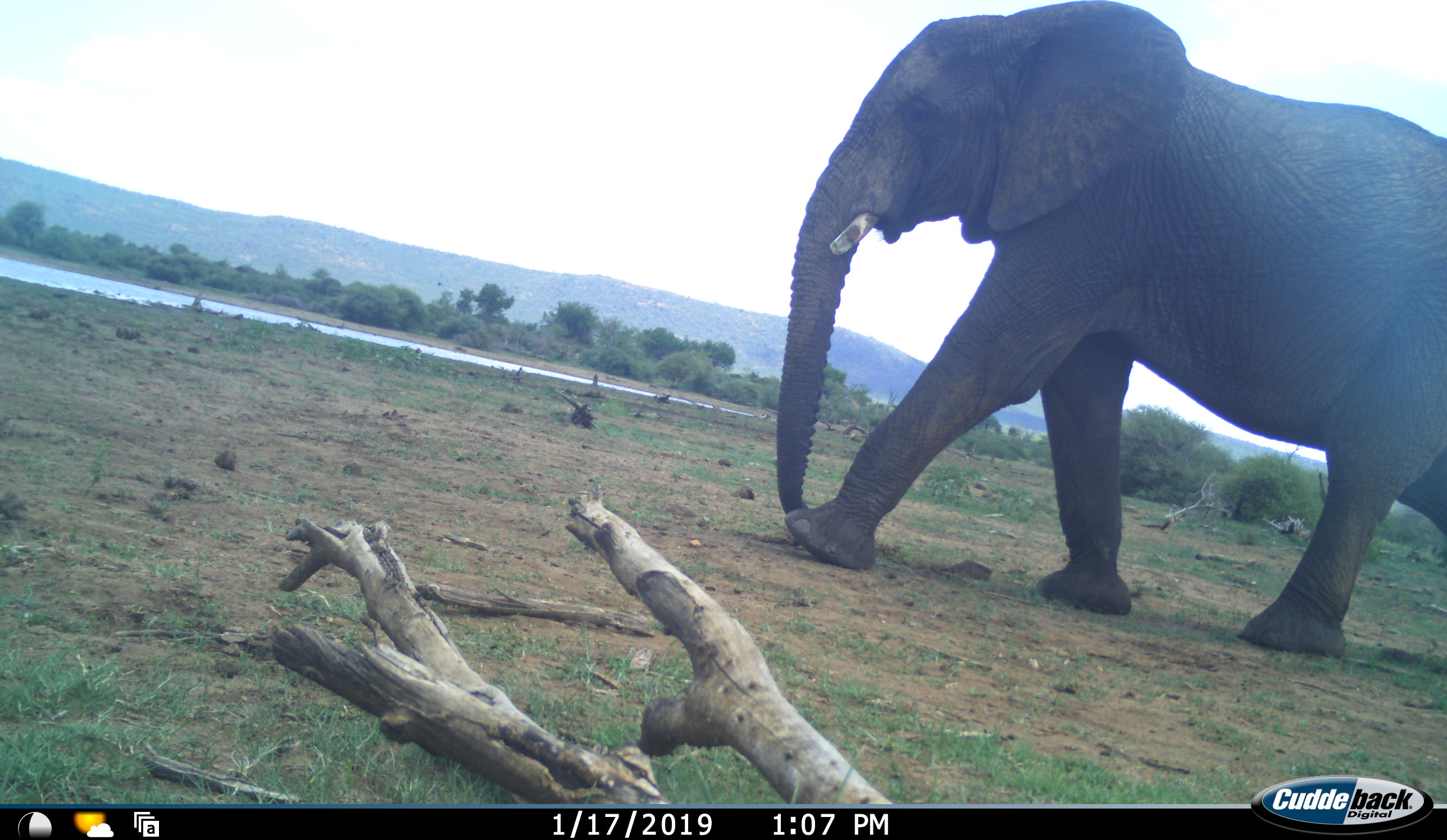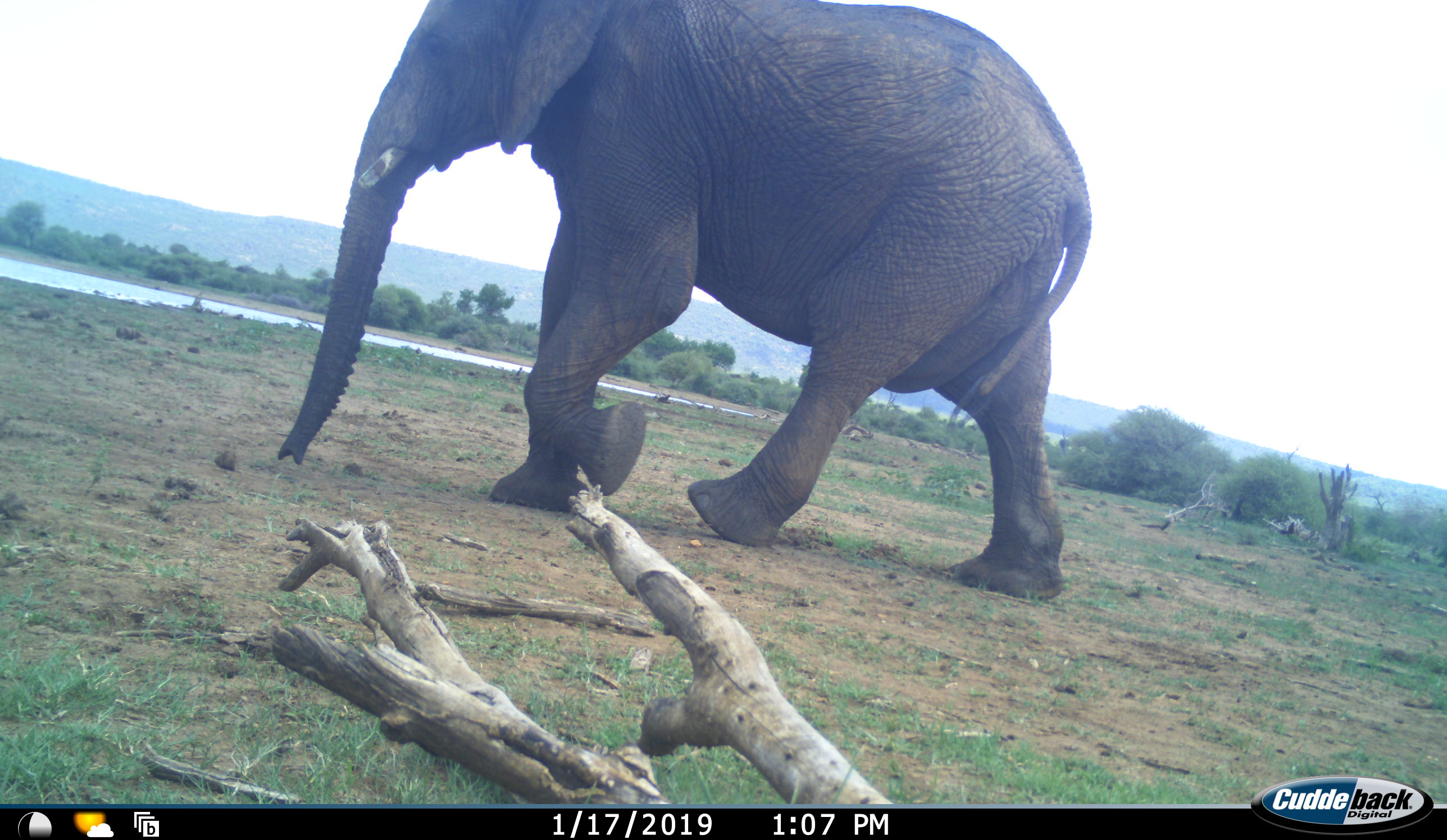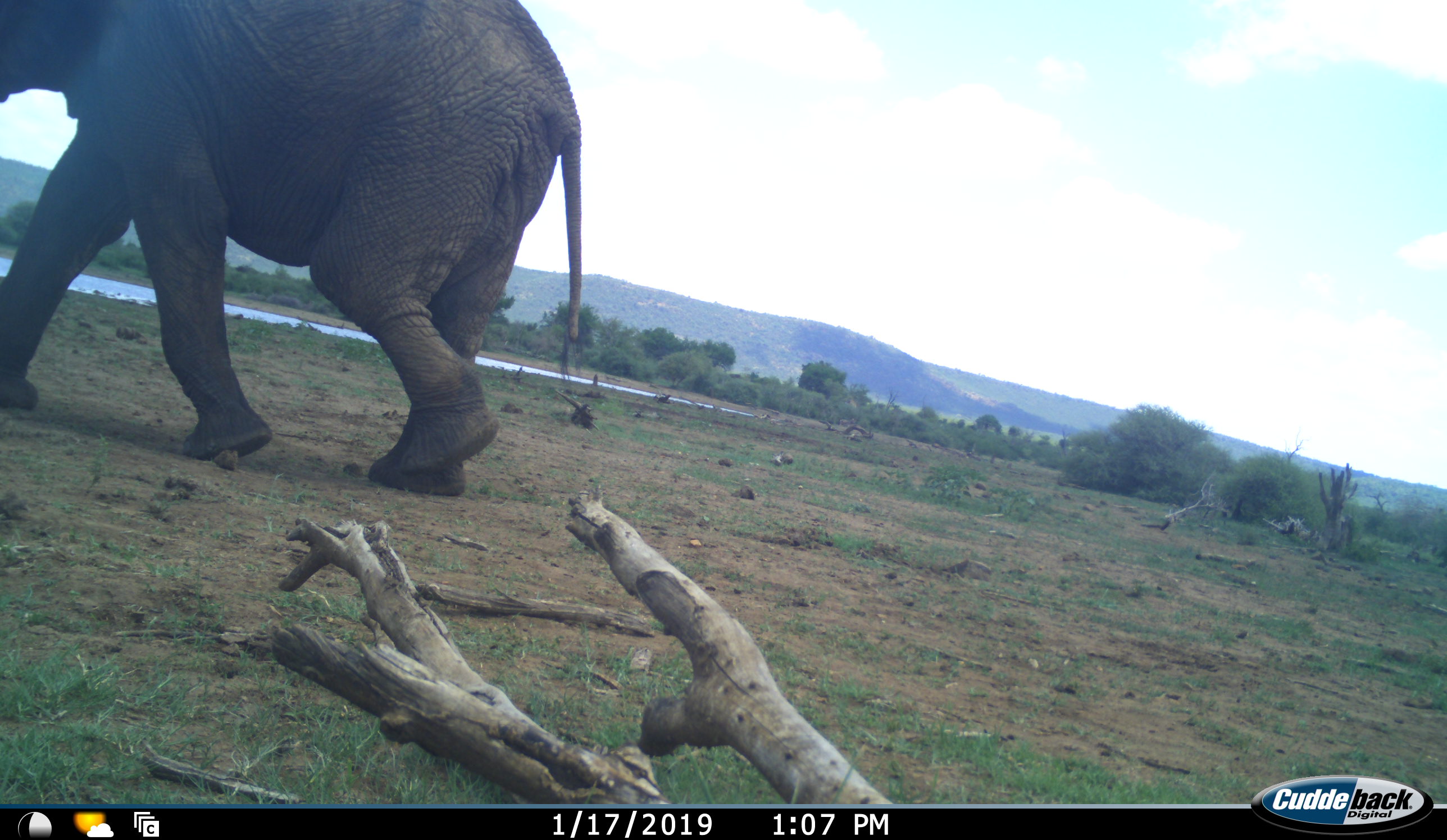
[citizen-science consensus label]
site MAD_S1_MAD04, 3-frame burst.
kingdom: Animalia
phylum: Chordata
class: Mammalia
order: Proboscidea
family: Elephantidae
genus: Loxodonta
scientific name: Loxodonta africana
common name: african bush elephant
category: elephant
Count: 1.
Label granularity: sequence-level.